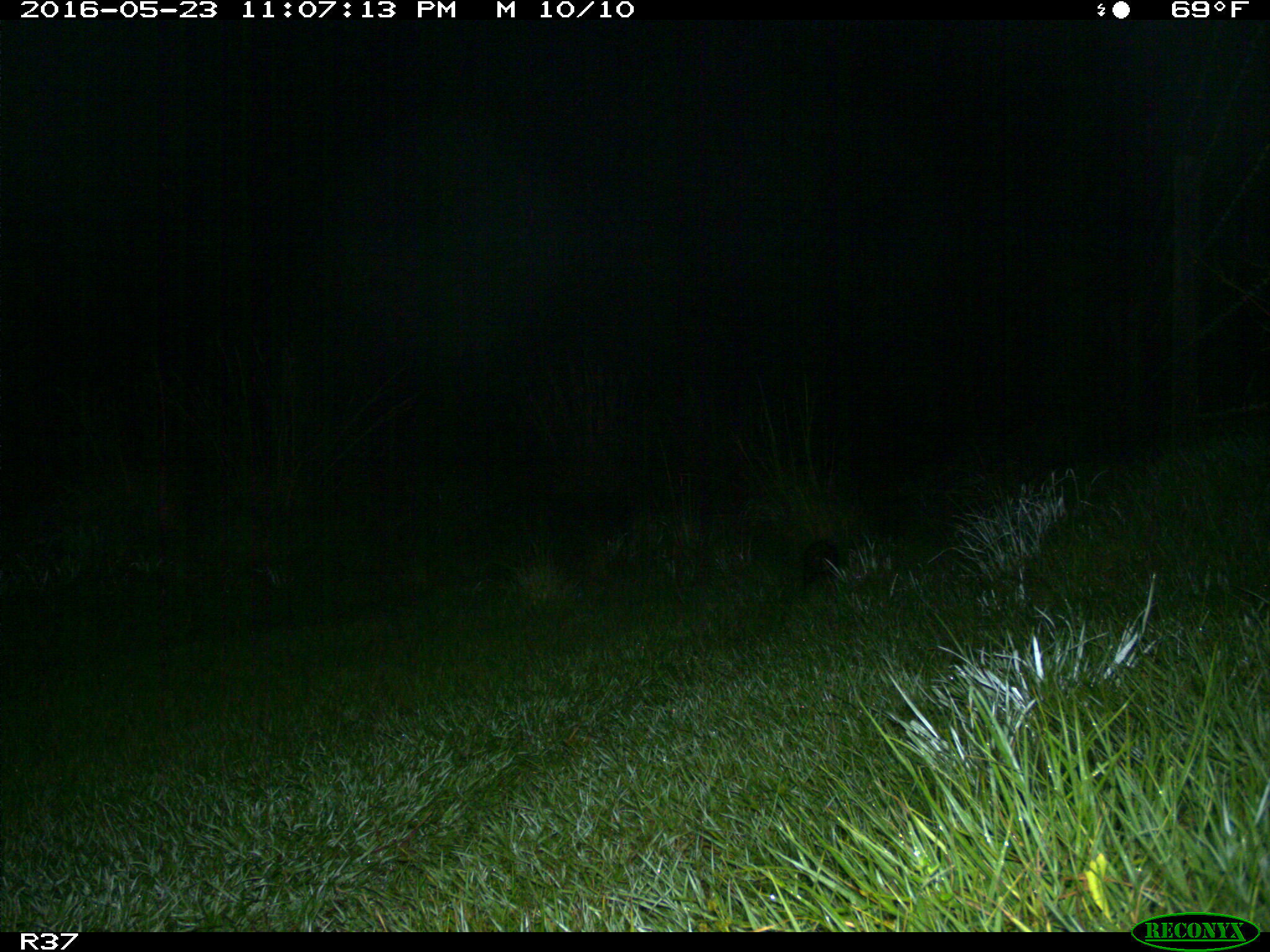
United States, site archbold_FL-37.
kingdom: Animalia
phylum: Chordata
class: Mammalia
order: Didelphimorphia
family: Didelphidae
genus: Didelphis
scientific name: Didelphis virginiana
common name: virginia opossum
Didelphis virginiana (virginia opossum).